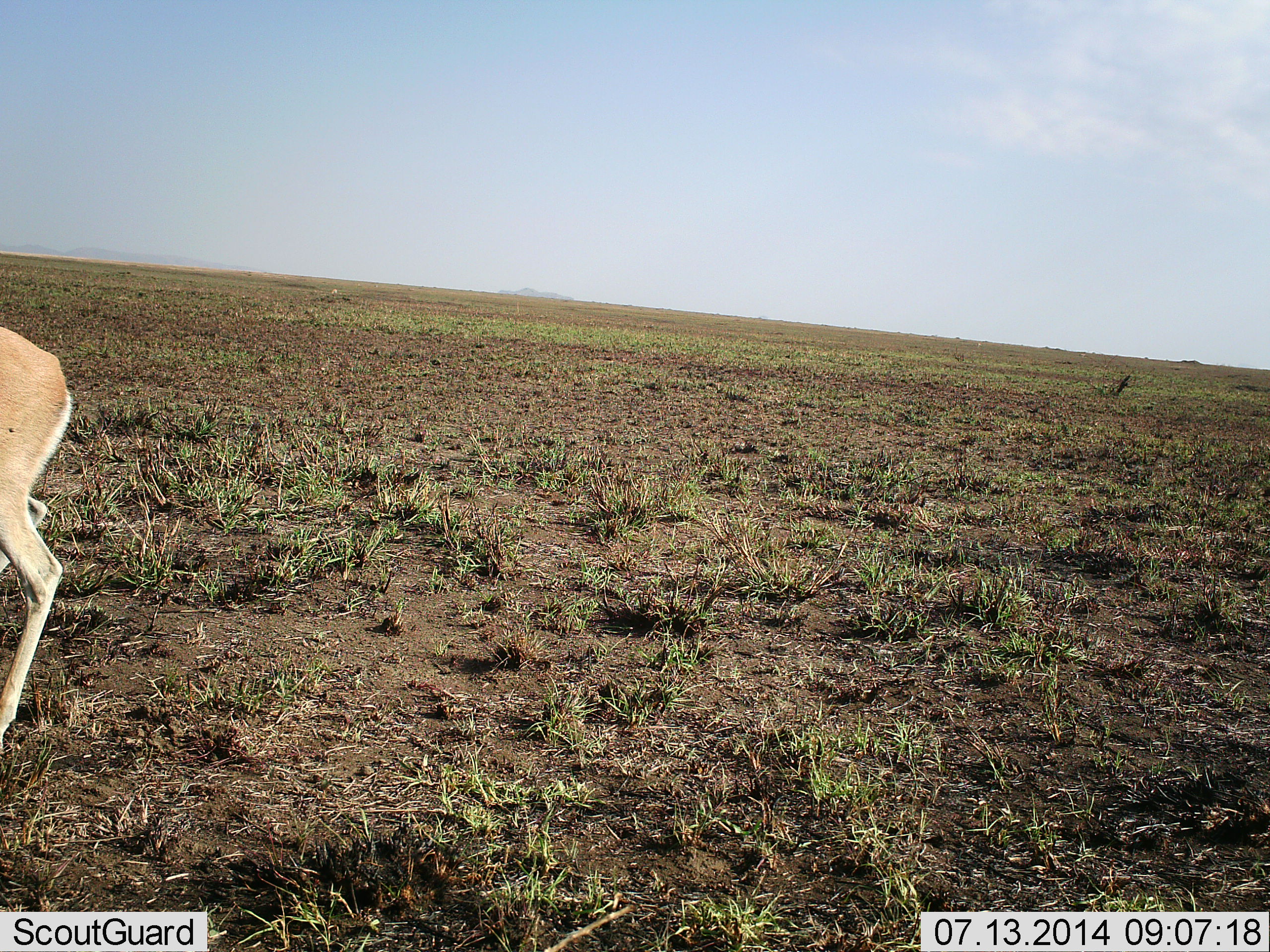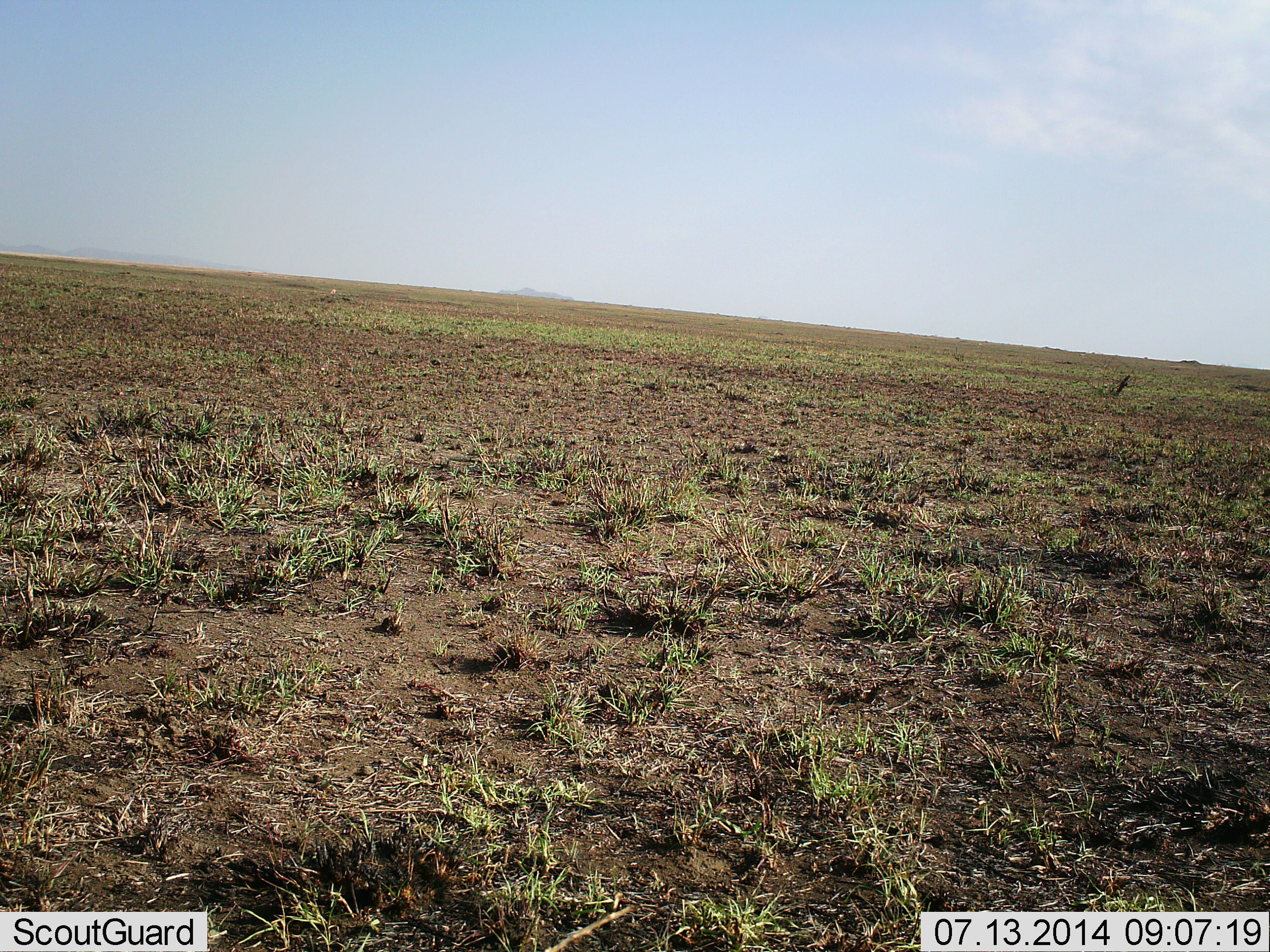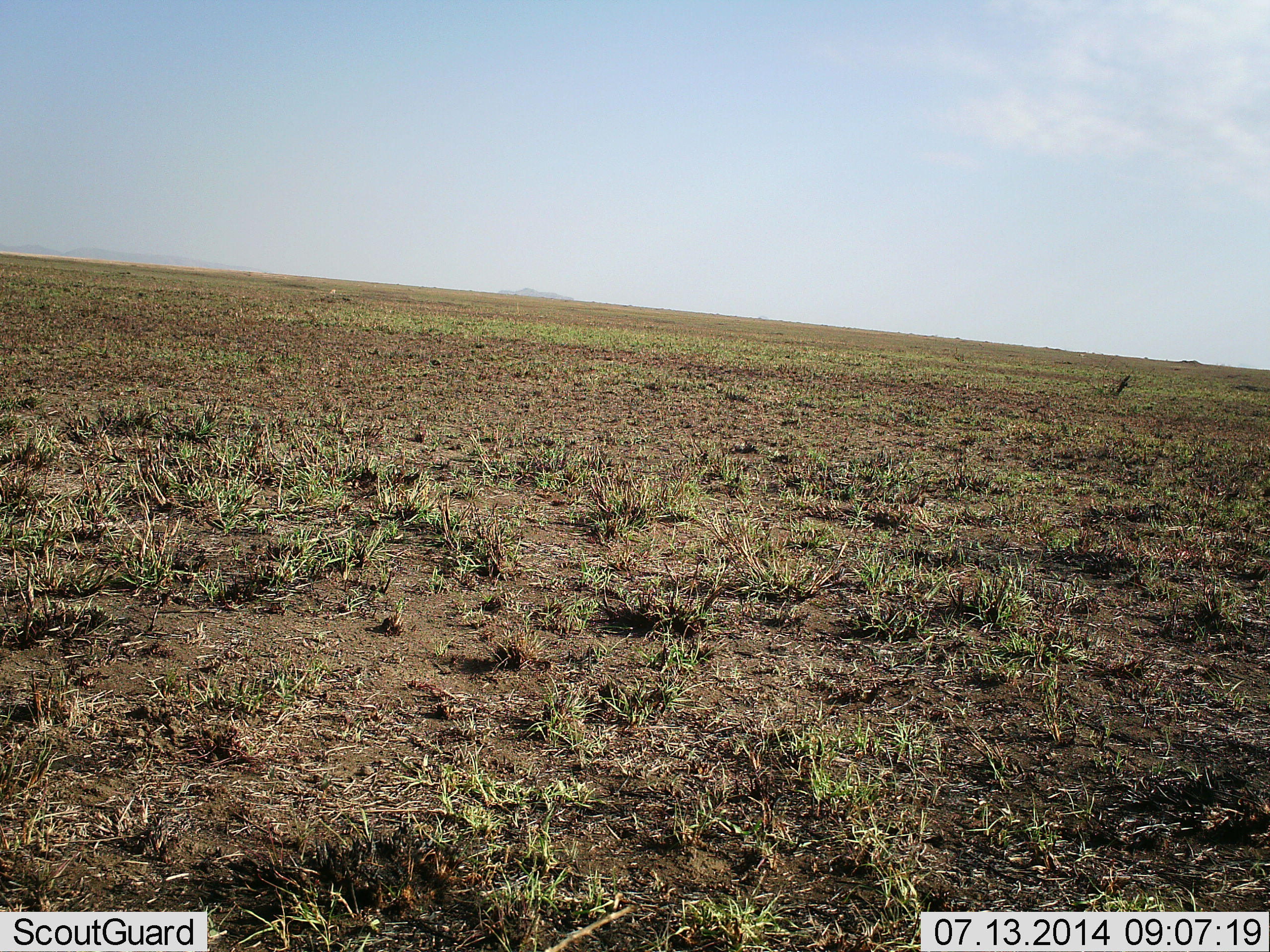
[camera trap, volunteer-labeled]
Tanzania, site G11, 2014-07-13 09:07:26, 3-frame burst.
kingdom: Animalia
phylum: Chordata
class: Mammalia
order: Artiodactyla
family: Bovidae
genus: Eudorcas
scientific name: Eudorcas thomsonii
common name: thomson's gazelle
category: gazellethomsons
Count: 1.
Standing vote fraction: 0%.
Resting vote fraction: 0%.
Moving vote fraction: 100%.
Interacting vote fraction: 0%.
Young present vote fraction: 0%.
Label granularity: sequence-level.